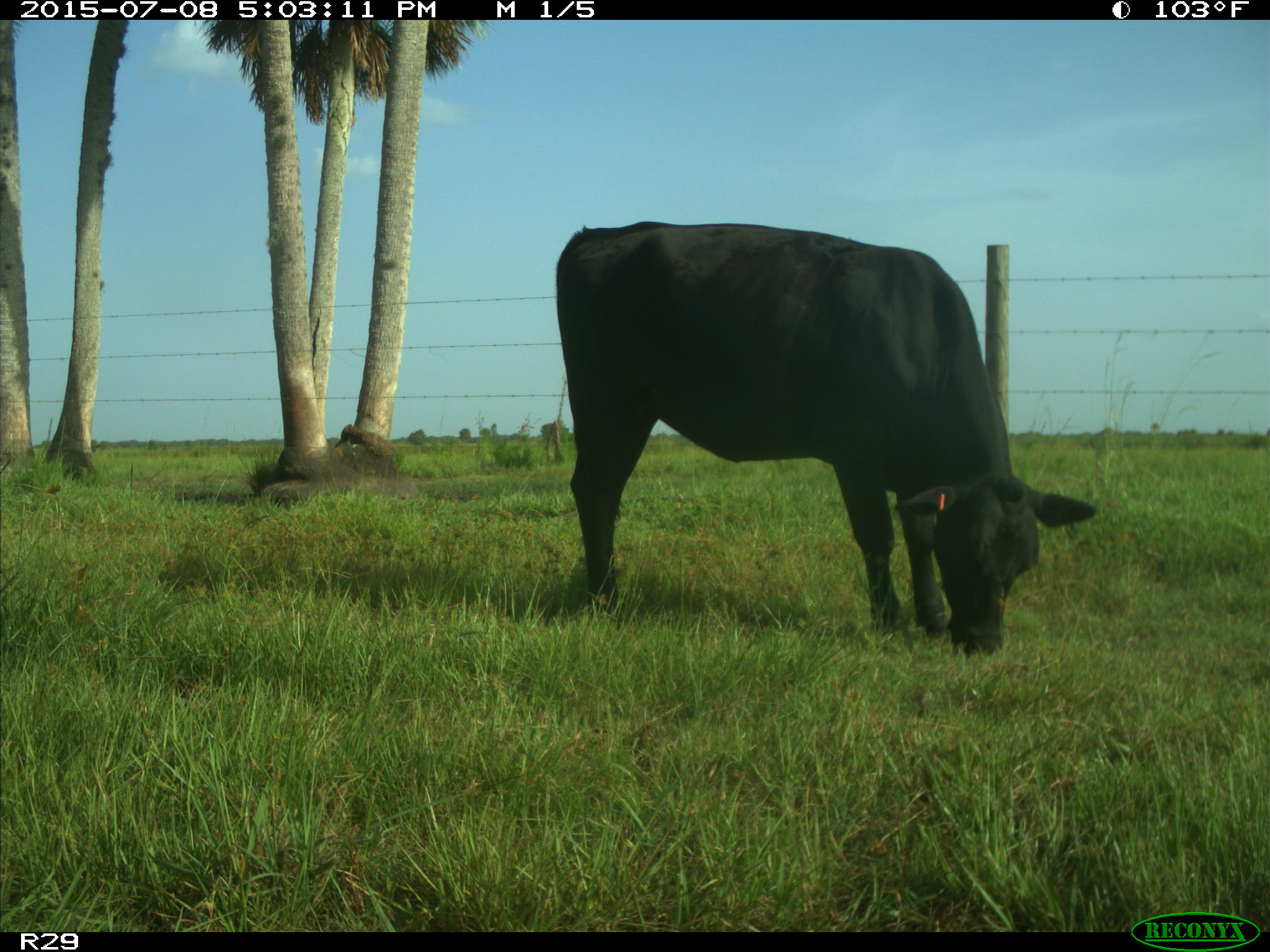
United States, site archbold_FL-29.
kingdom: Animalia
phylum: Chordata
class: Mammalia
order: Artiodactyla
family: Bovidae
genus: Bos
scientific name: Bos taurus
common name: domestic cow